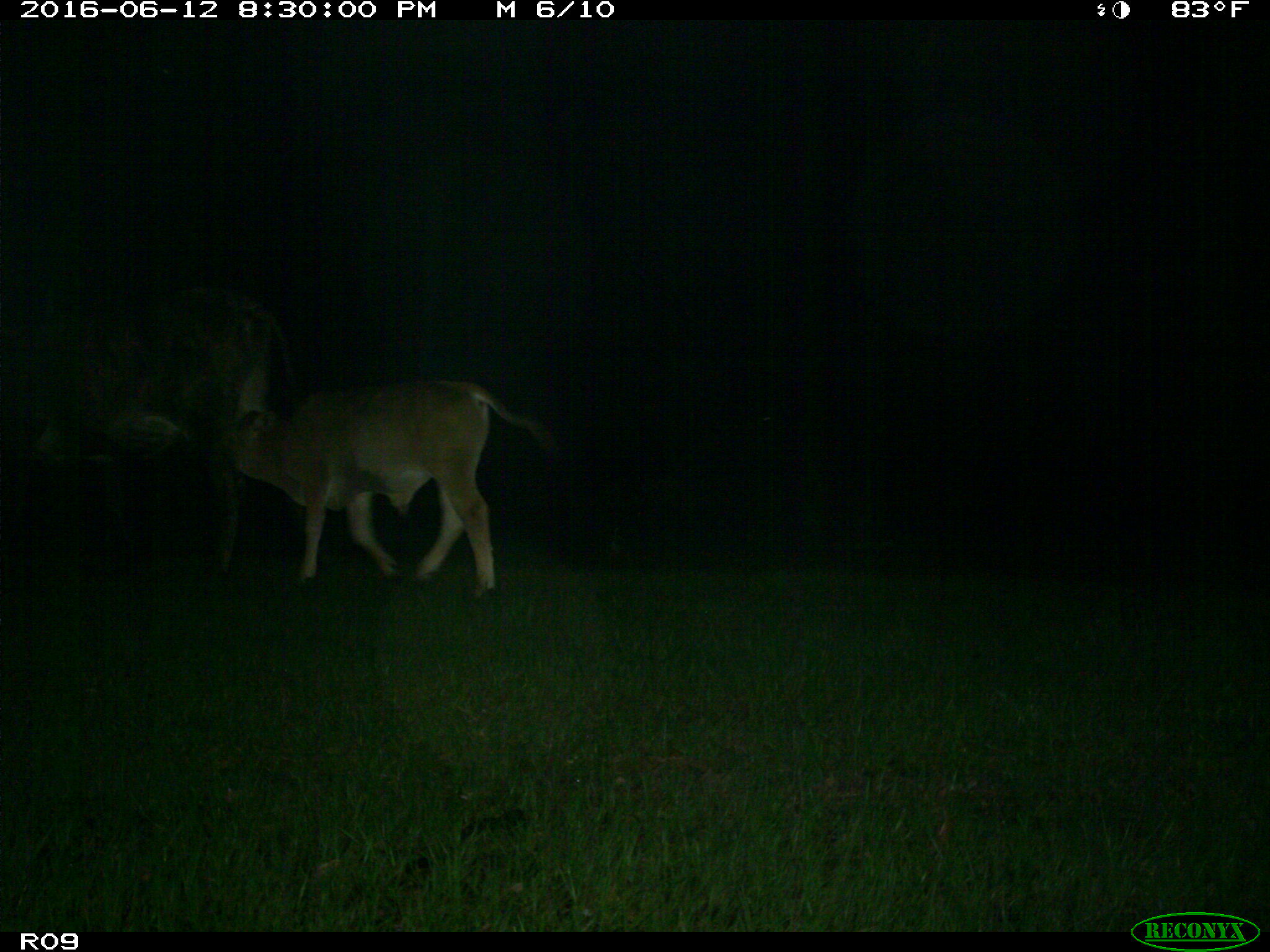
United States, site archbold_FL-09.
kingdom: Animalia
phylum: Chordata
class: Mammalia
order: Artiodactyla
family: Bovidae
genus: Bos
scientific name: Bos taurus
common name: domestic cow